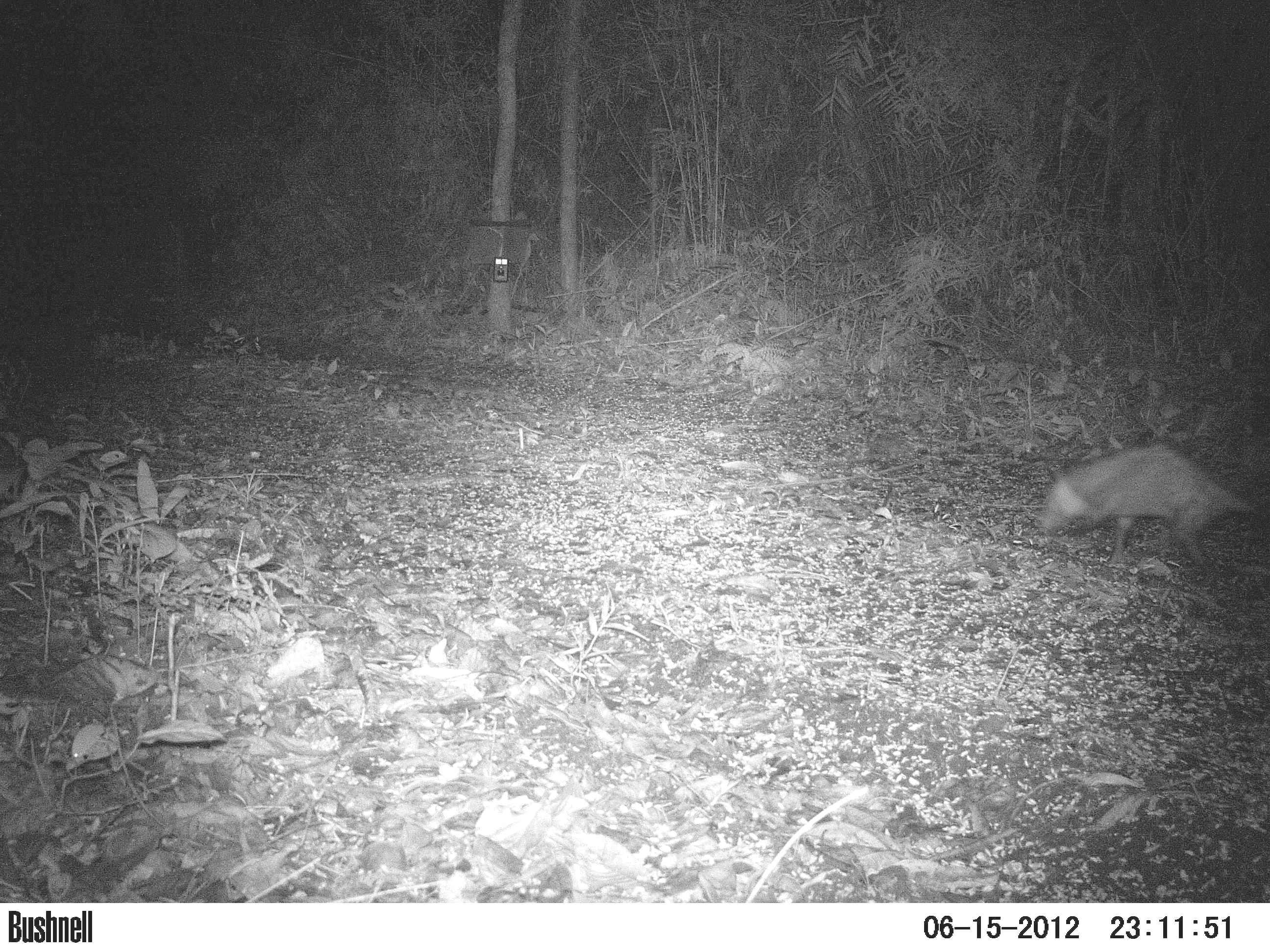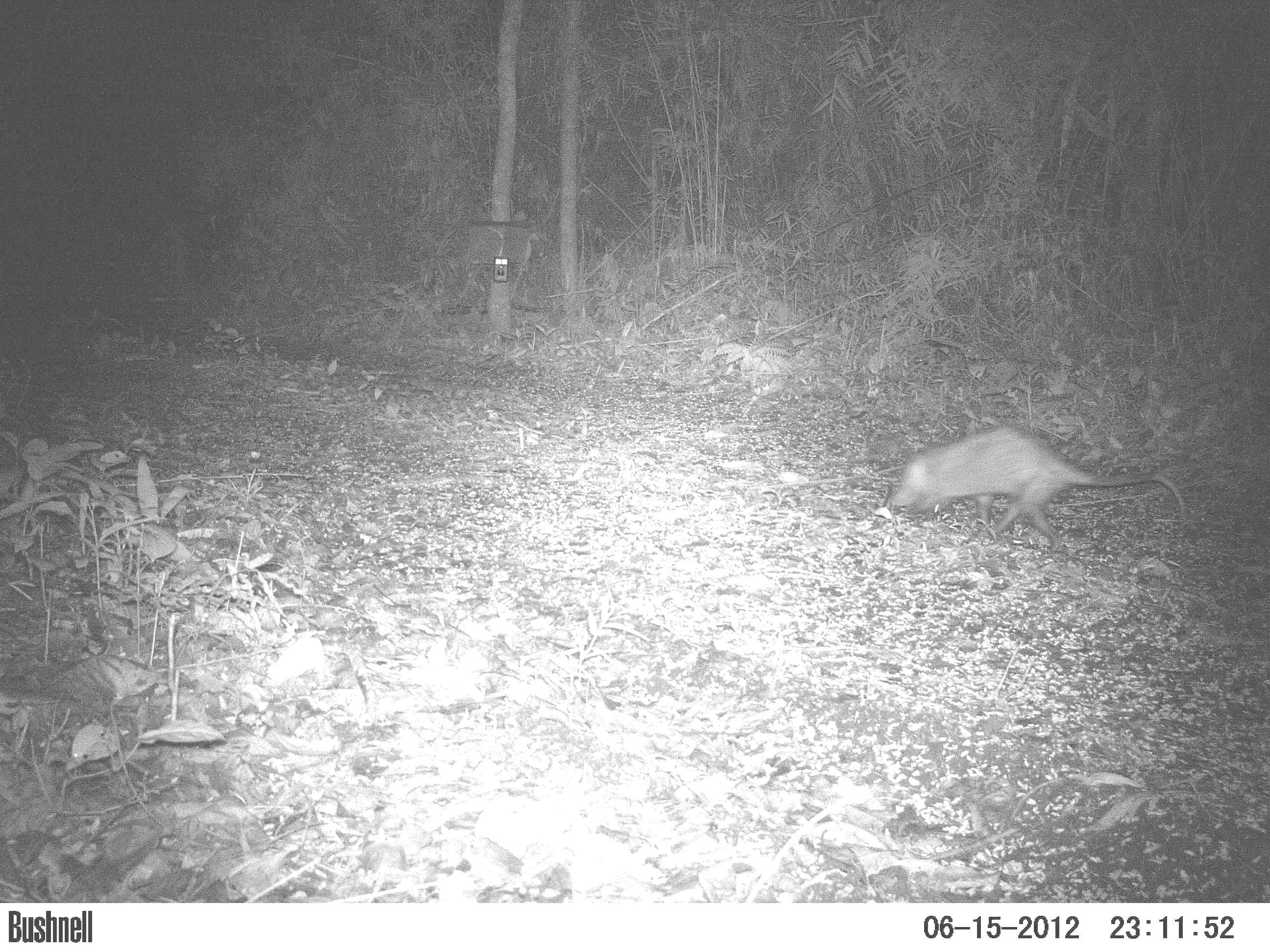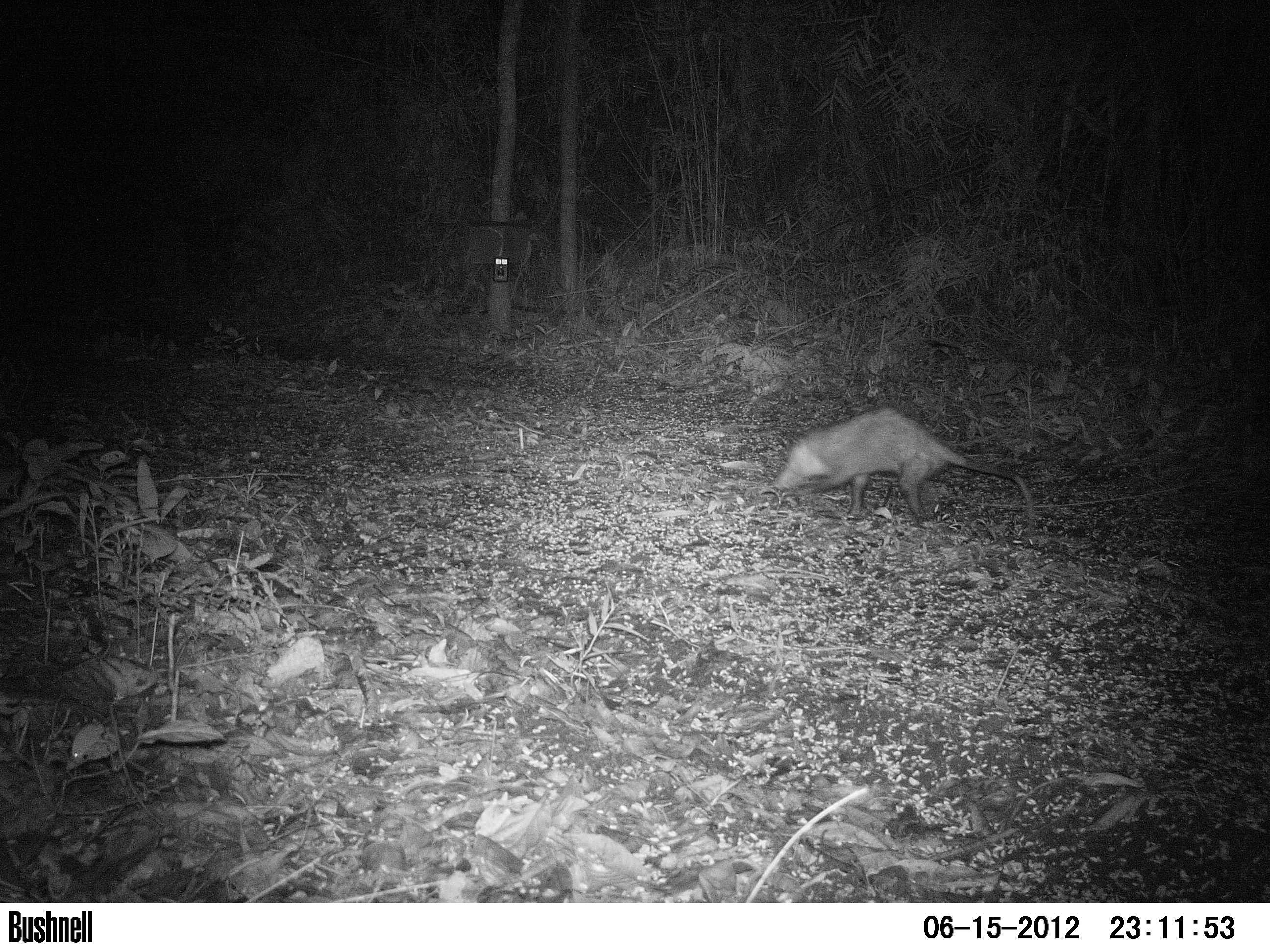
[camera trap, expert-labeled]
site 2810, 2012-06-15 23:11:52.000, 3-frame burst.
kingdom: Animalia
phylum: Chordata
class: Aves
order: Galliformes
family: Phasianidae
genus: Meleagris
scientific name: Meleagris ocellata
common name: ocellated turkey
Meleagris ocellata (ocellated turkey), count 3, age adult, sex female.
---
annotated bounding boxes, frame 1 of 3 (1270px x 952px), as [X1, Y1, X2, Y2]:
meleagris ocellata: [1035, 441, 1257, 564]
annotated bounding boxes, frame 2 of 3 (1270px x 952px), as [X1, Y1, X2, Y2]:
meleagris ocellata: [886, 426, 1187, 551]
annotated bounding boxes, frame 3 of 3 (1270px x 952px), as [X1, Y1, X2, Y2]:
meleagris ocellata: [773, 405, 1037, 530]